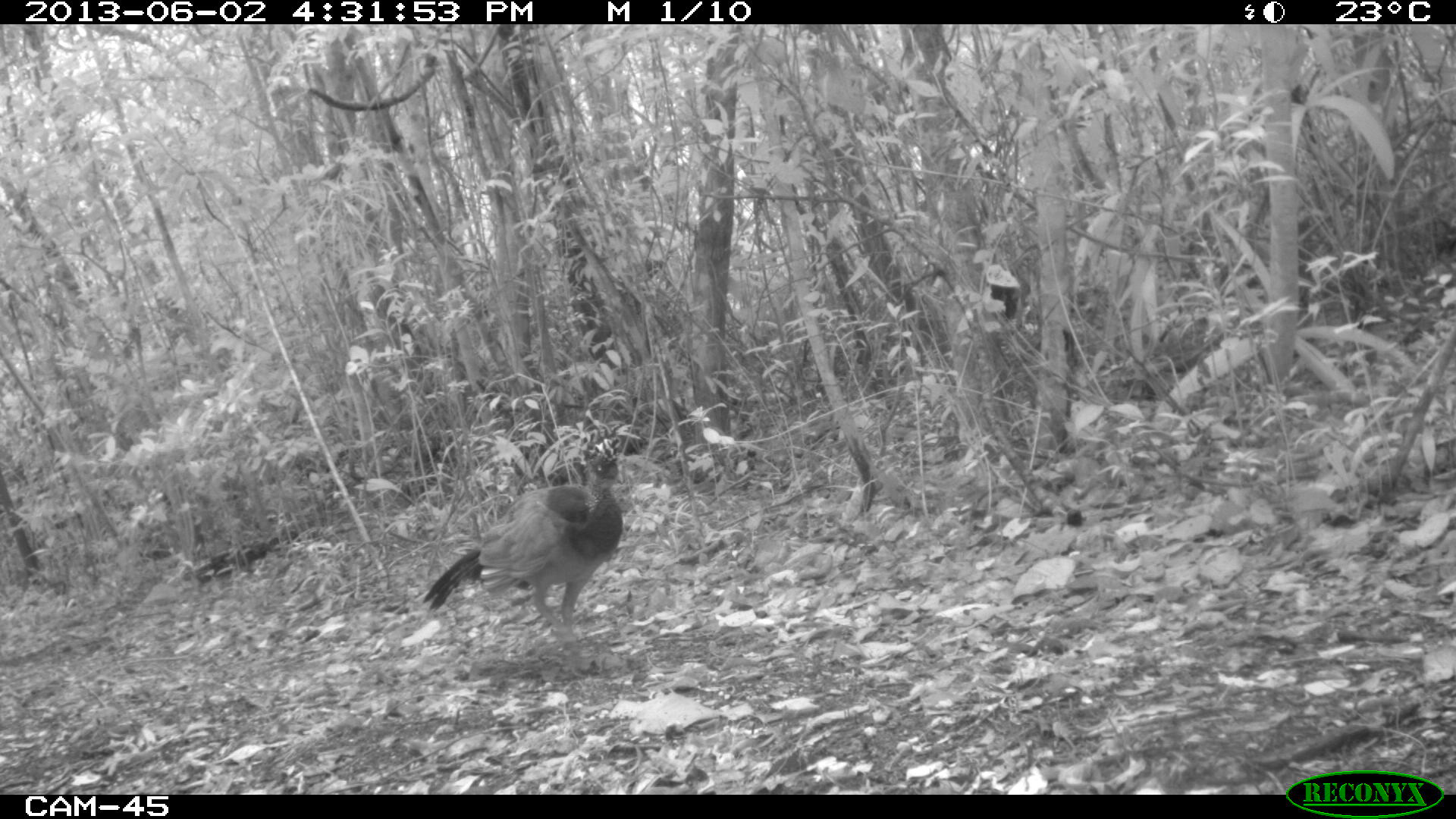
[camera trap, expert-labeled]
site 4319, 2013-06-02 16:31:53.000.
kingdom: Animalia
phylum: Chordata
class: Aves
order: Galliformes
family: Cracidae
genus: Crax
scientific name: Crax rubra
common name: great curassow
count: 1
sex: female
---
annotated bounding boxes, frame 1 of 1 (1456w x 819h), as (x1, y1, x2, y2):
crax rubra: (422, 426, 622, 678)